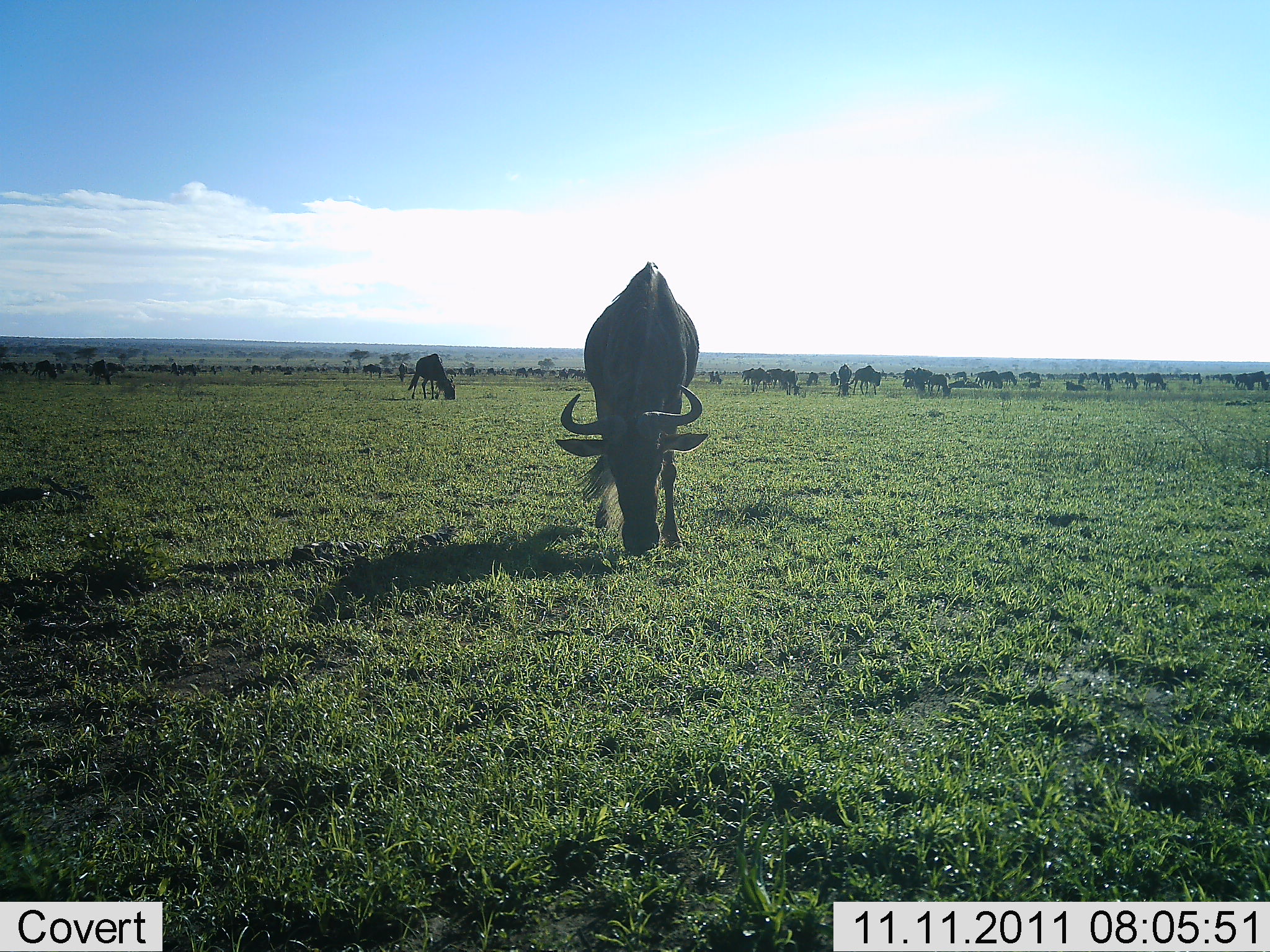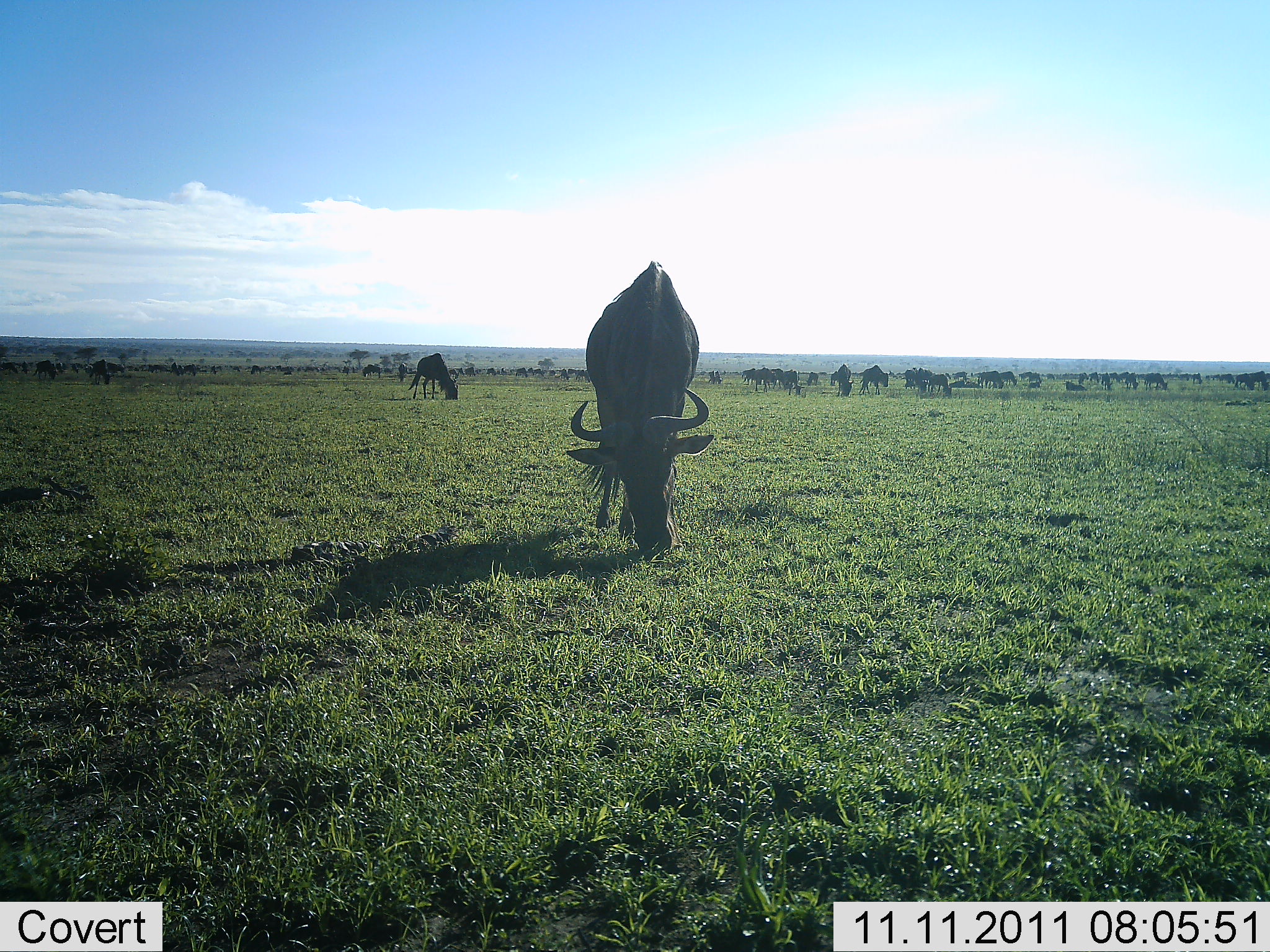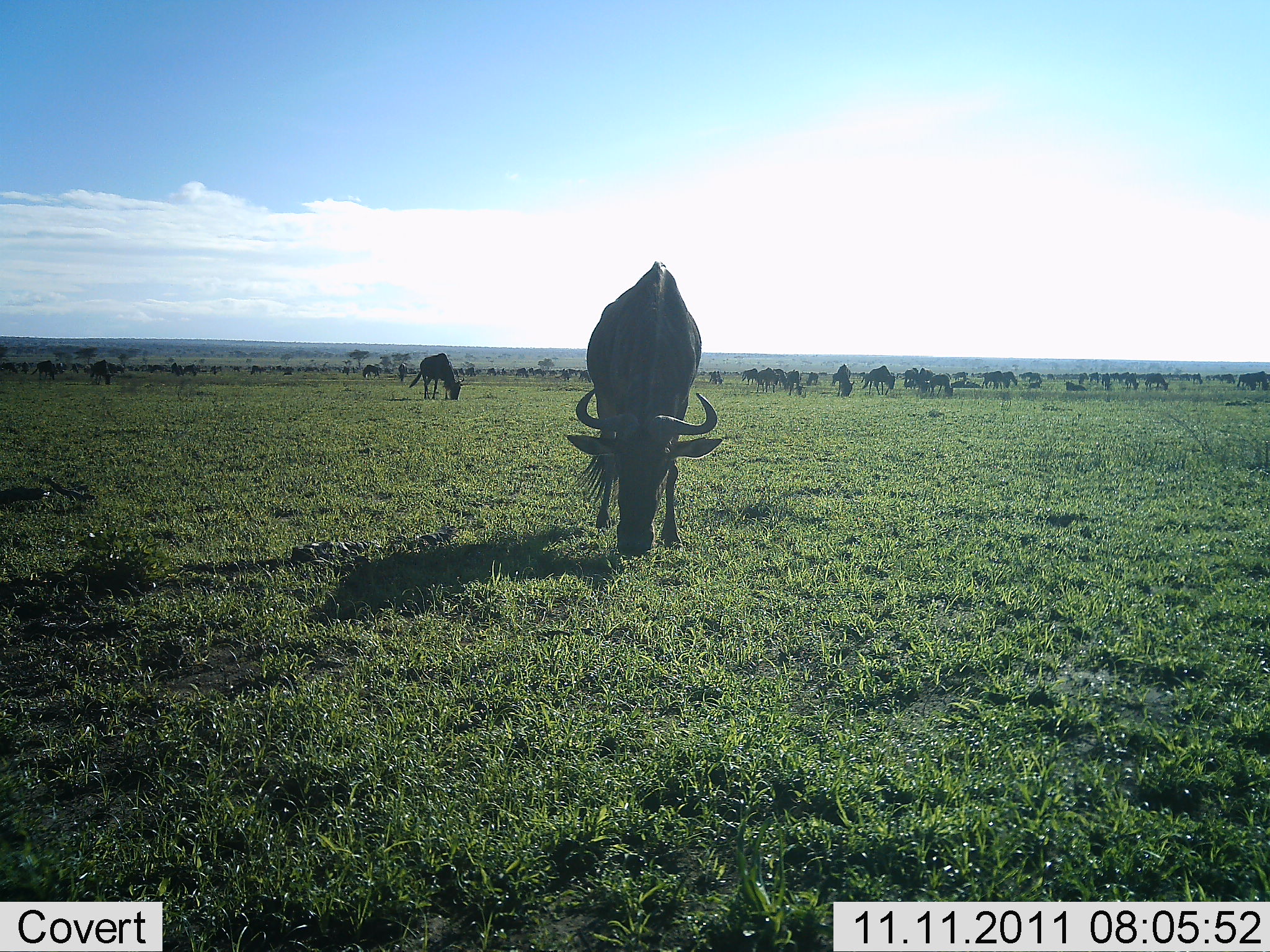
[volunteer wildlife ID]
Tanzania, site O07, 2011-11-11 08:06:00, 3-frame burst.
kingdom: Animalia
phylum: Chordata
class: Mammalia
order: Artiodactyla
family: Bovidae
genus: Connochaetes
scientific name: Connochaetes taurinus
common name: blue wildebeest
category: wildebeest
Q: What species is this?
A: Wildebeest (blue wildebeest) (Connochaetes taurinus).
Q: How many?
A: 51+.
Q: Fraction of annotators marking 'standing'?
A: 33%.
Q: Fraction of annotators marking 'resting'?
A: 0%.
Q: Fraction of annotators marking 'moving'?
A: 17%.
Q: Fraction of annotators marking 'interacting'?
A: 0%.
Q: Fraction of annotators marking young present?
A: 0%.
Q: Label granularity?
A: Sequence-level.